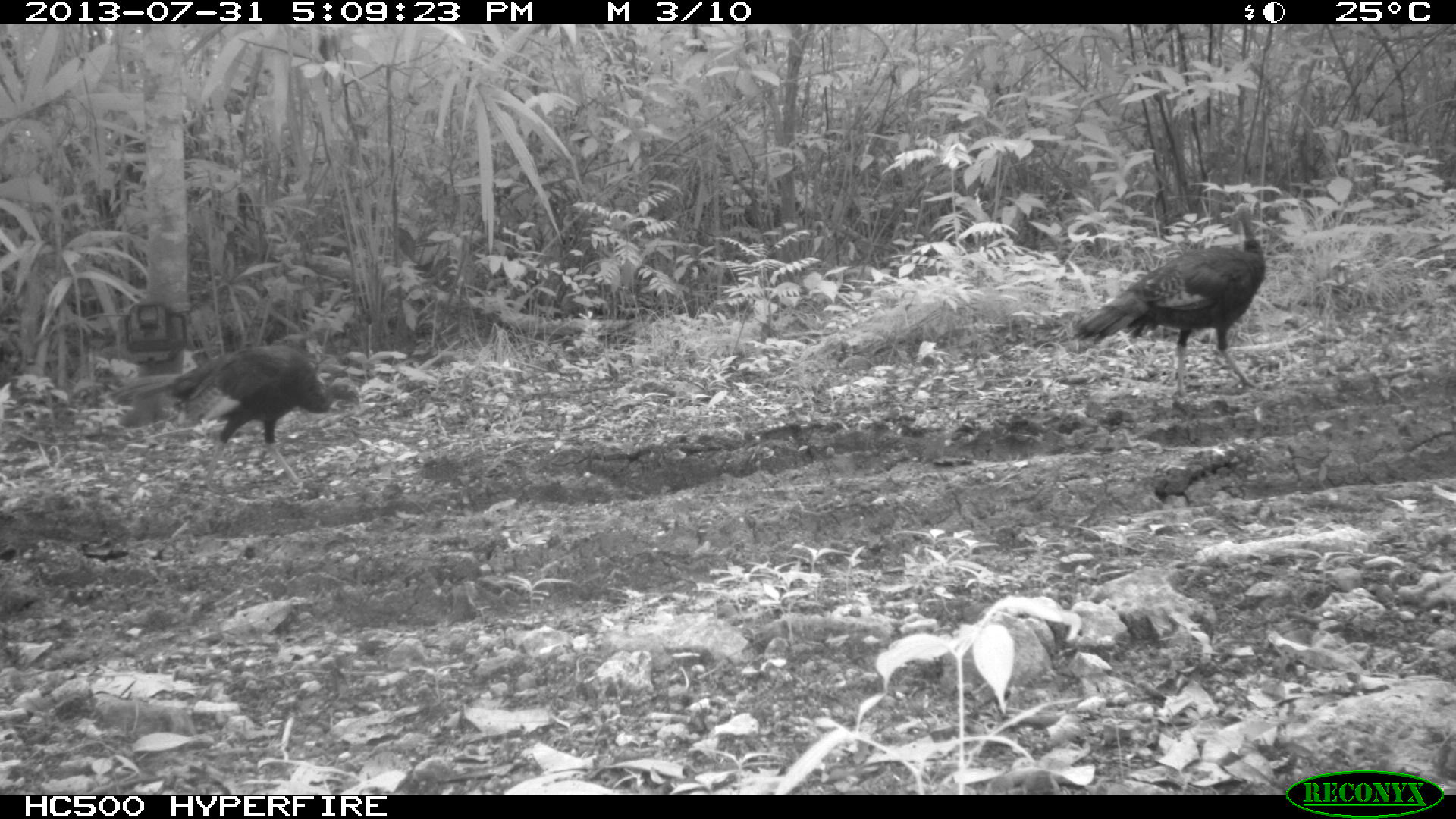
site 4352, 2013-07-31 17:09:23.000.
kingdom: Animalia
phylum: Chordata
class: Aves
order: Galliformes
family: Phasianidae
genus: Meleagris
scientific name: Meleagris ocellata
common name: ocellated turkey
Meleagris ocellata (ocellated turkey), count 3.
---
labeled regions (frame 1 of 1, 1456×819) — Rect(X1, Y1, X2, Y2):
meleagris ocellata: Rect(1070, 202, 1267, 396); Rect(118, 343, 361, 493)